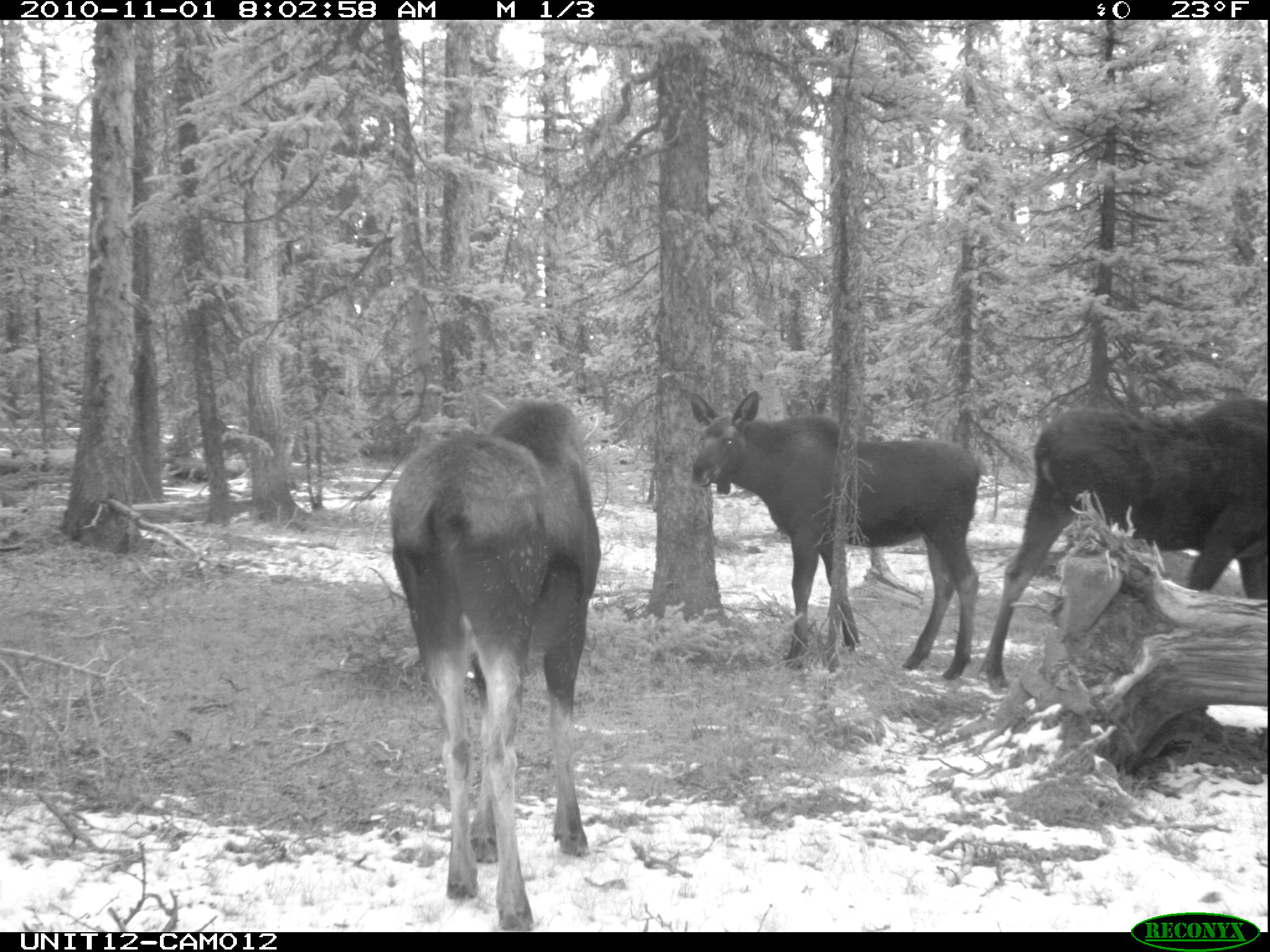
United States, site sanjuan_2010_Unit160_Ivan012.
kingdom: Animalia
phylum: Chordata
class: Mammalia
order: Artiodactyla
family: Cervidae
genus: Alces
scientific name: Alces alces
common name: moose